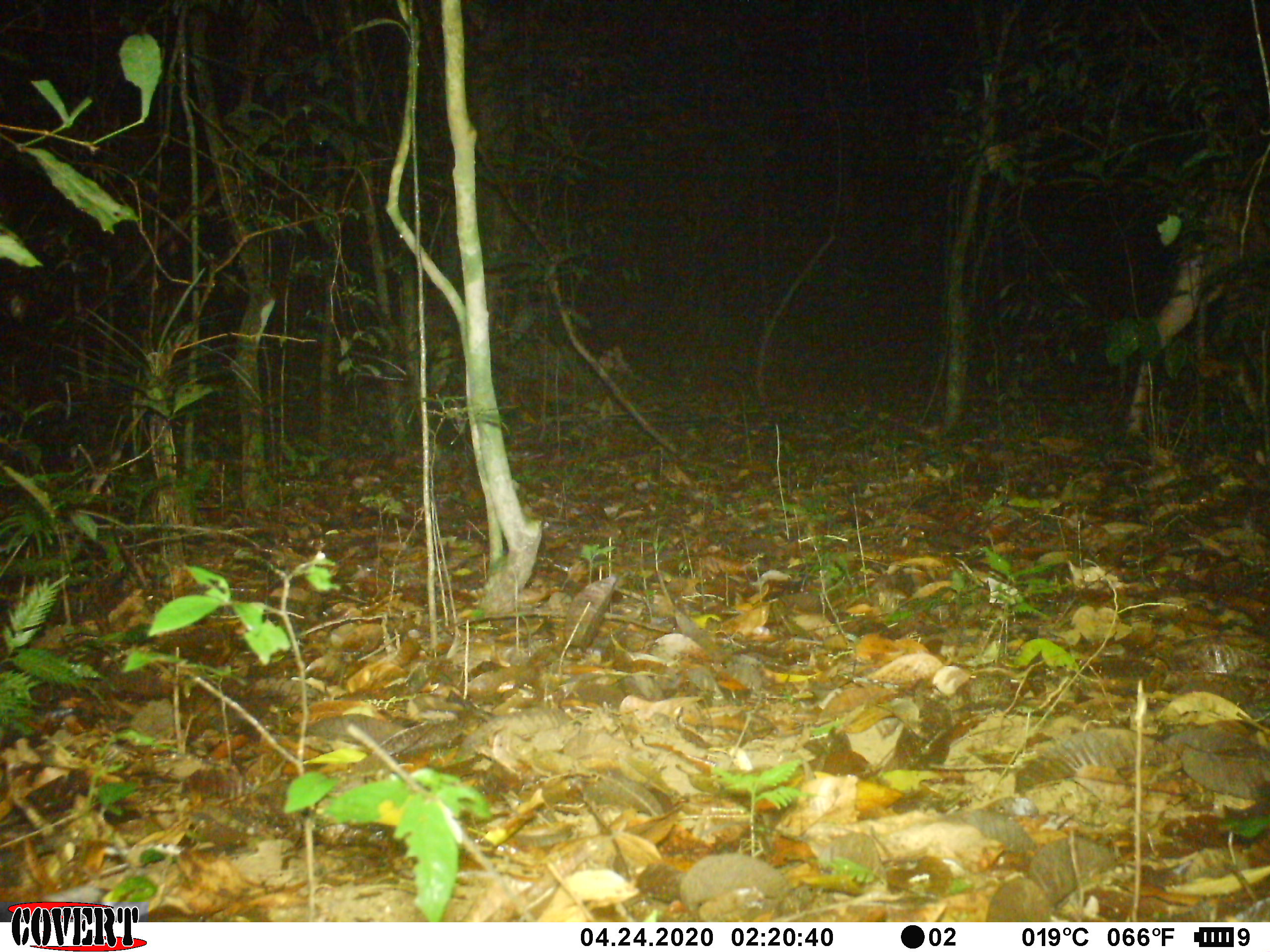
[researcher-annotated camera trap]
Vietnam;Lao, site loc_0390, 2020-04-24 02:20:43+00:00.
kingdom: Animalia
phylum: Chordata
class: Mammalia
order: Artiodactyla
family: Cervidae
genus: Rusa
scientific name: Rusa unicolor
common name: sambar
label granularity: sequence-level